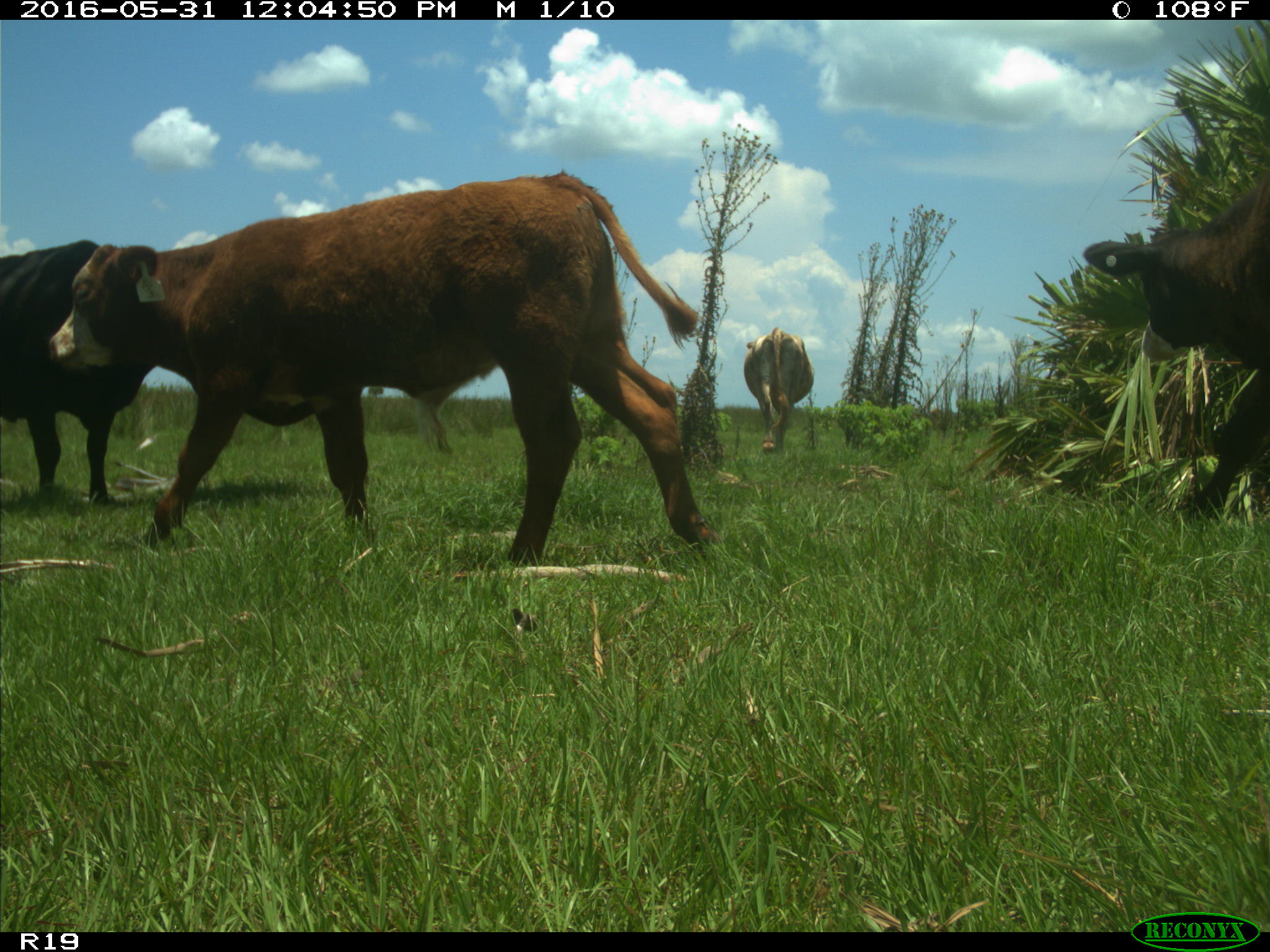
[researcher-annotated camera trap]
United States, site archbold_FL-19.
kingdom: Animalia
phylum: Chordata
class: Mammalia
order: Artiodactyla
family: Bovidae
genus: Bos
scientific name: Bos taurus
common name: domestic cow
Bos taurus (domestic cow).